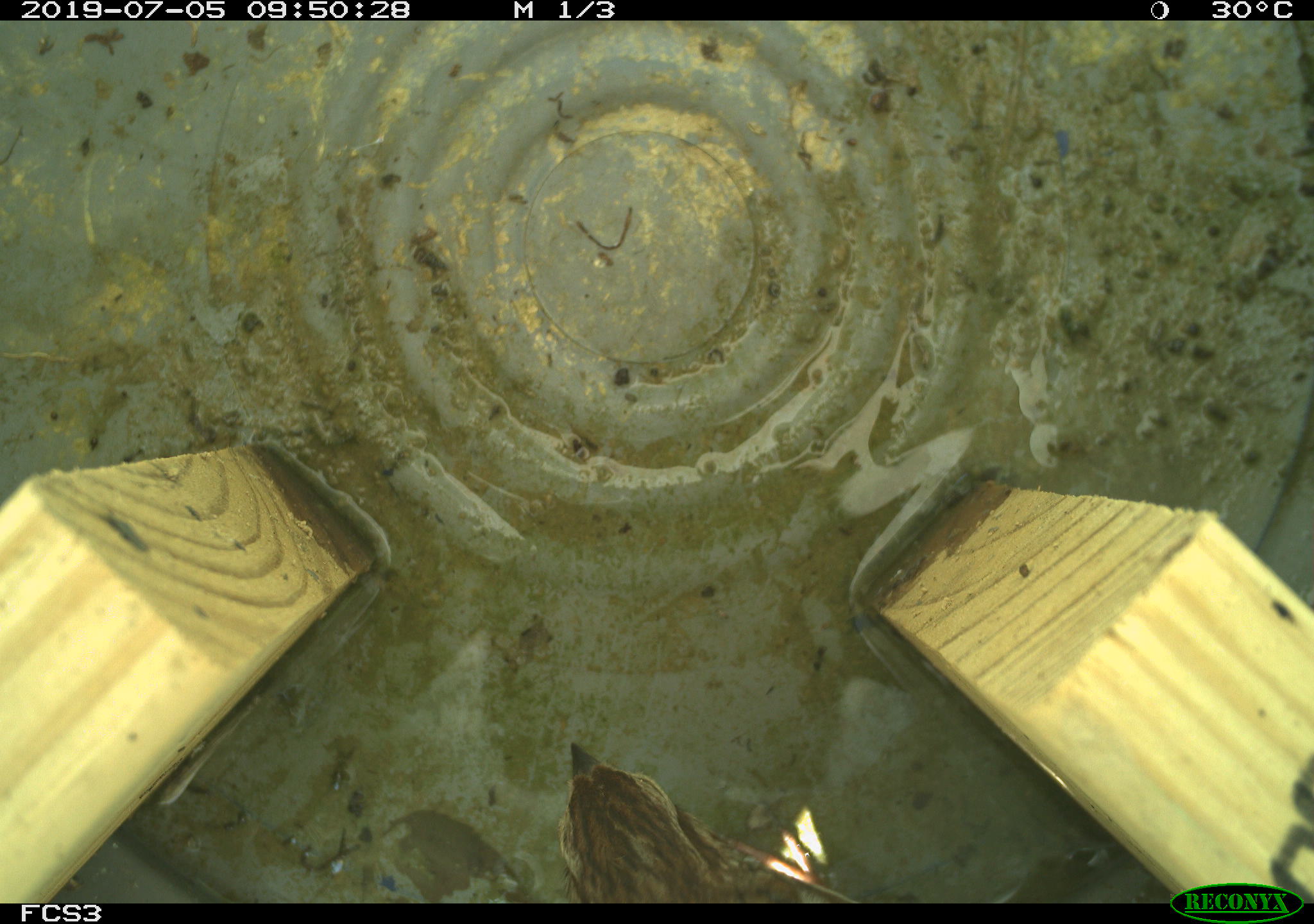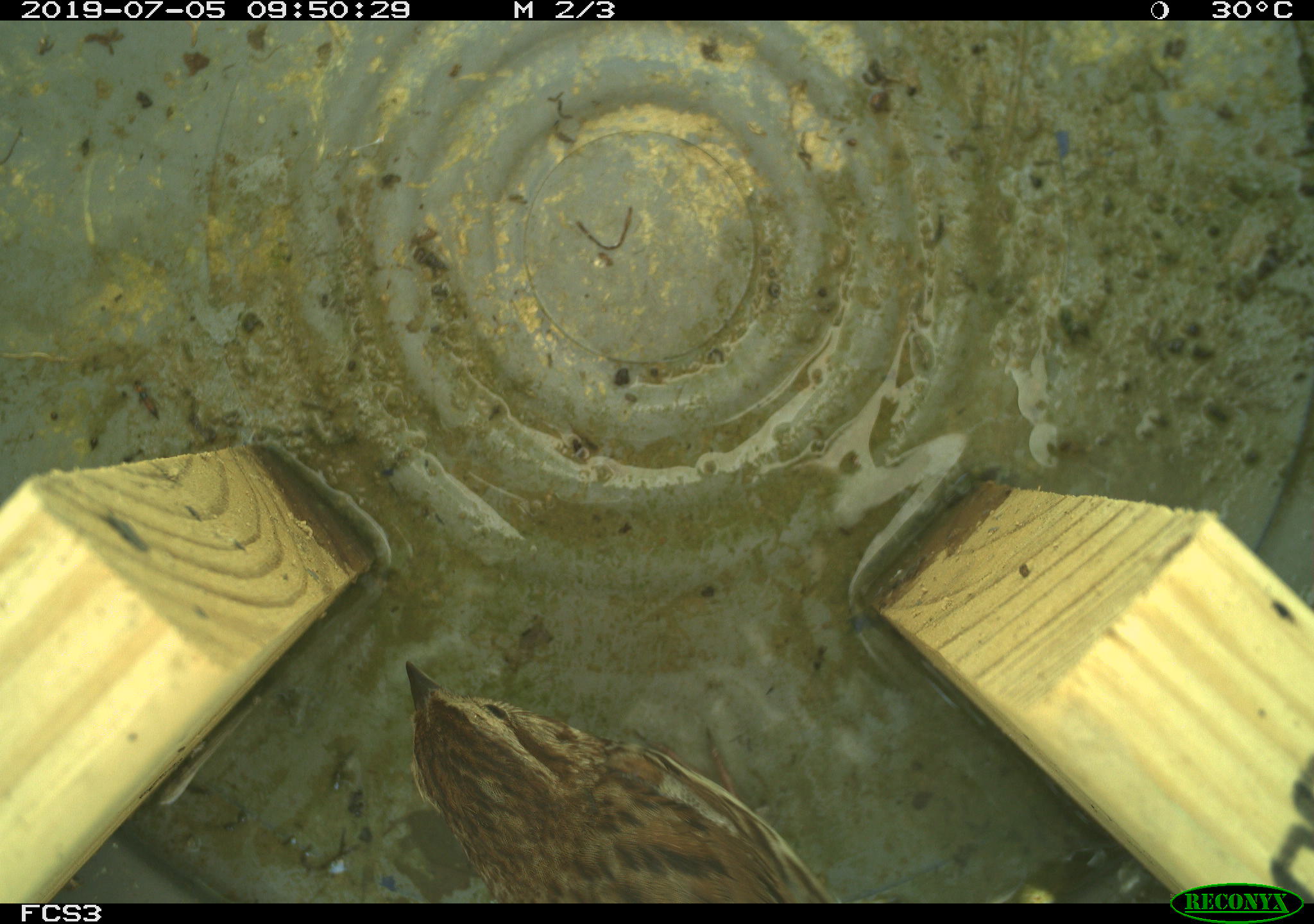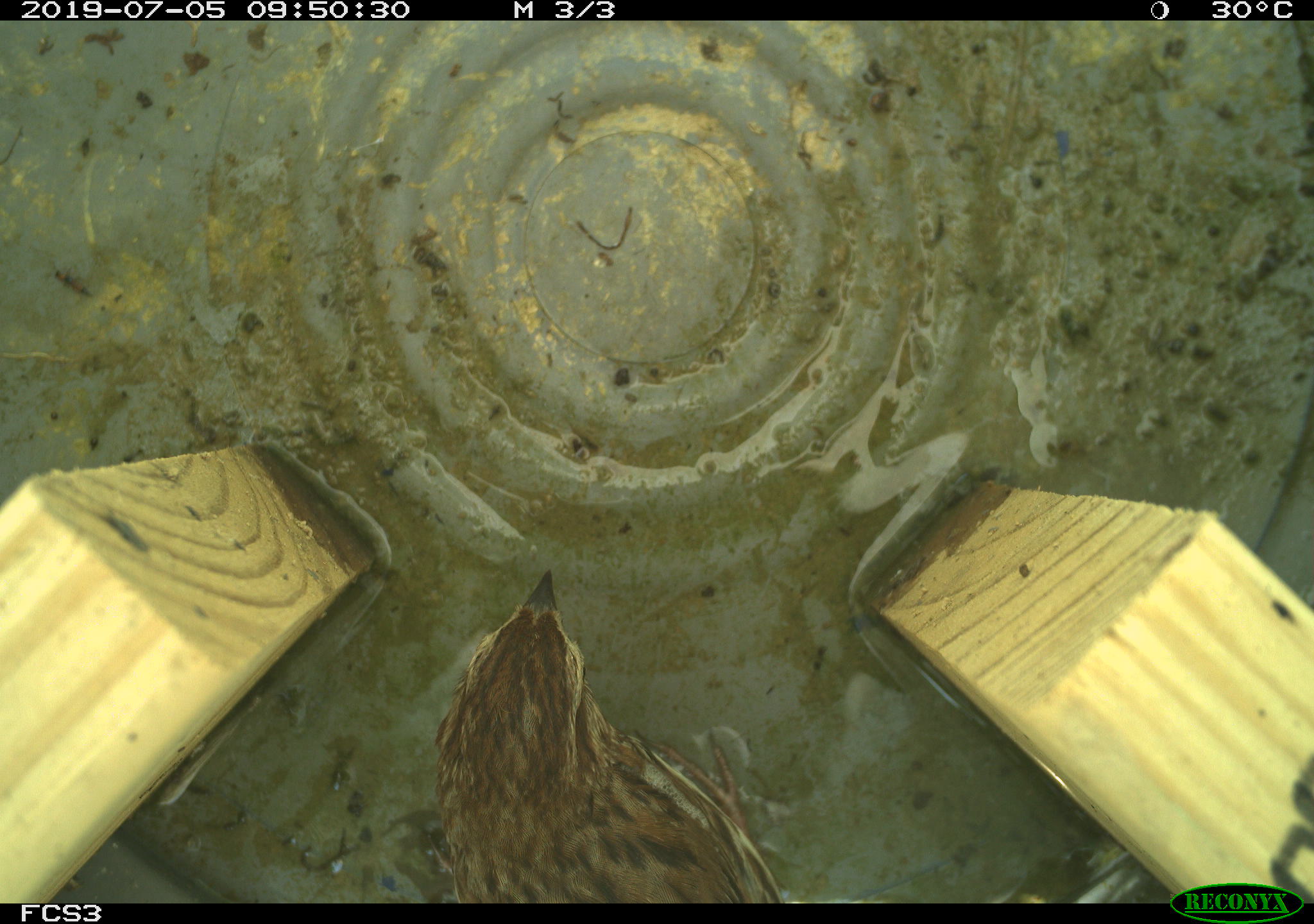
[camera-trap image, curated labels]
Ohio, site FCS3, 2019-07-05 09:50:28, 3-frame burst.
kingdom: Animalia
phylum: Chordata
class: Aves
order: Passeriformes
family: Passerellidae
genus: Melospiza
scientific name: Melospiza melodia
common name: song sparrow